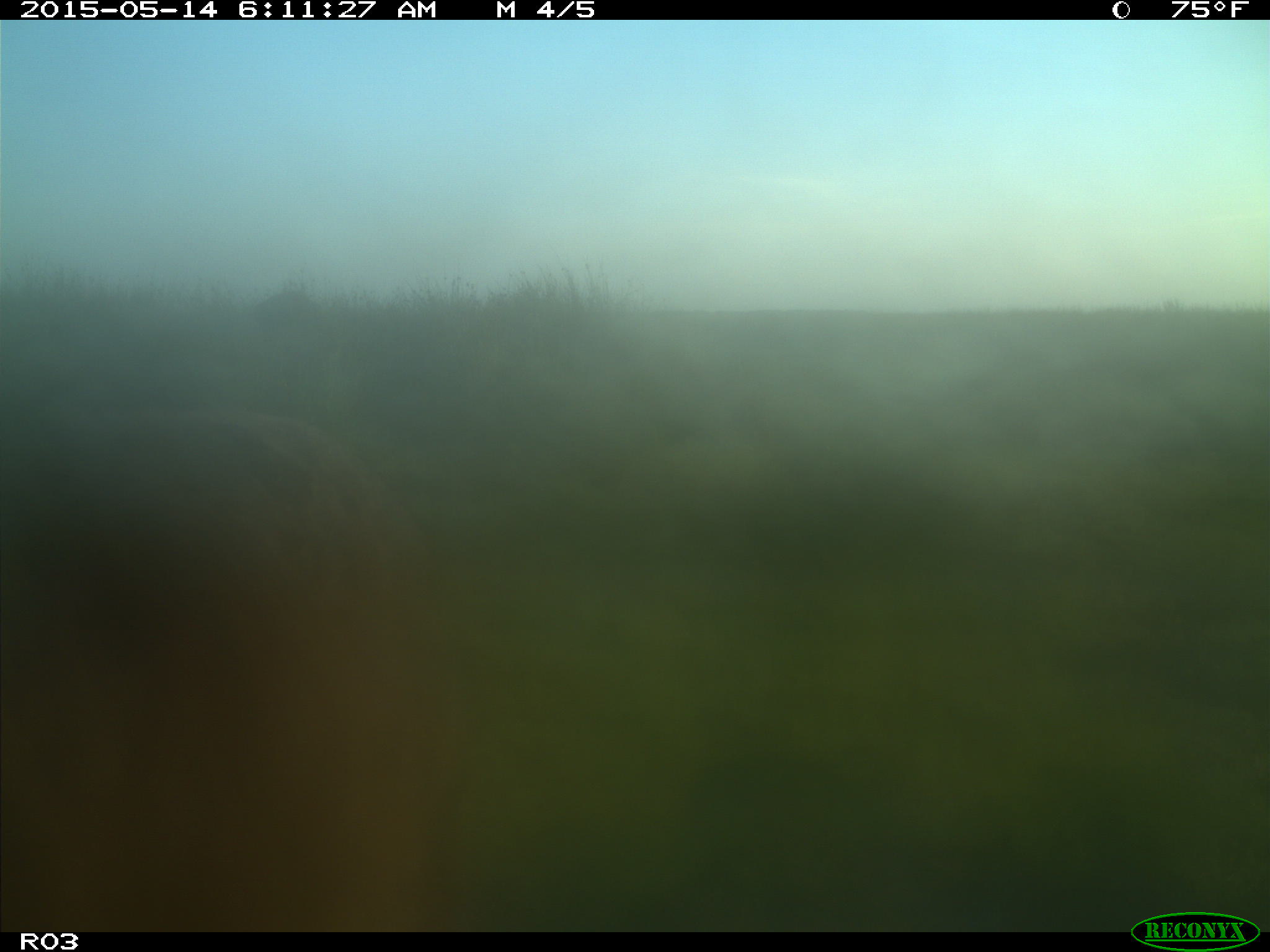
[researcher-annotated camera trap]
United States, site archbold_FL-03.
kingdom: Animalia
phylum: Chordata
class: Mammalia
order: Artiodactyla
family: Bovidae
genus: Bos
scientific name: Bos taurus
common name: domestic cow